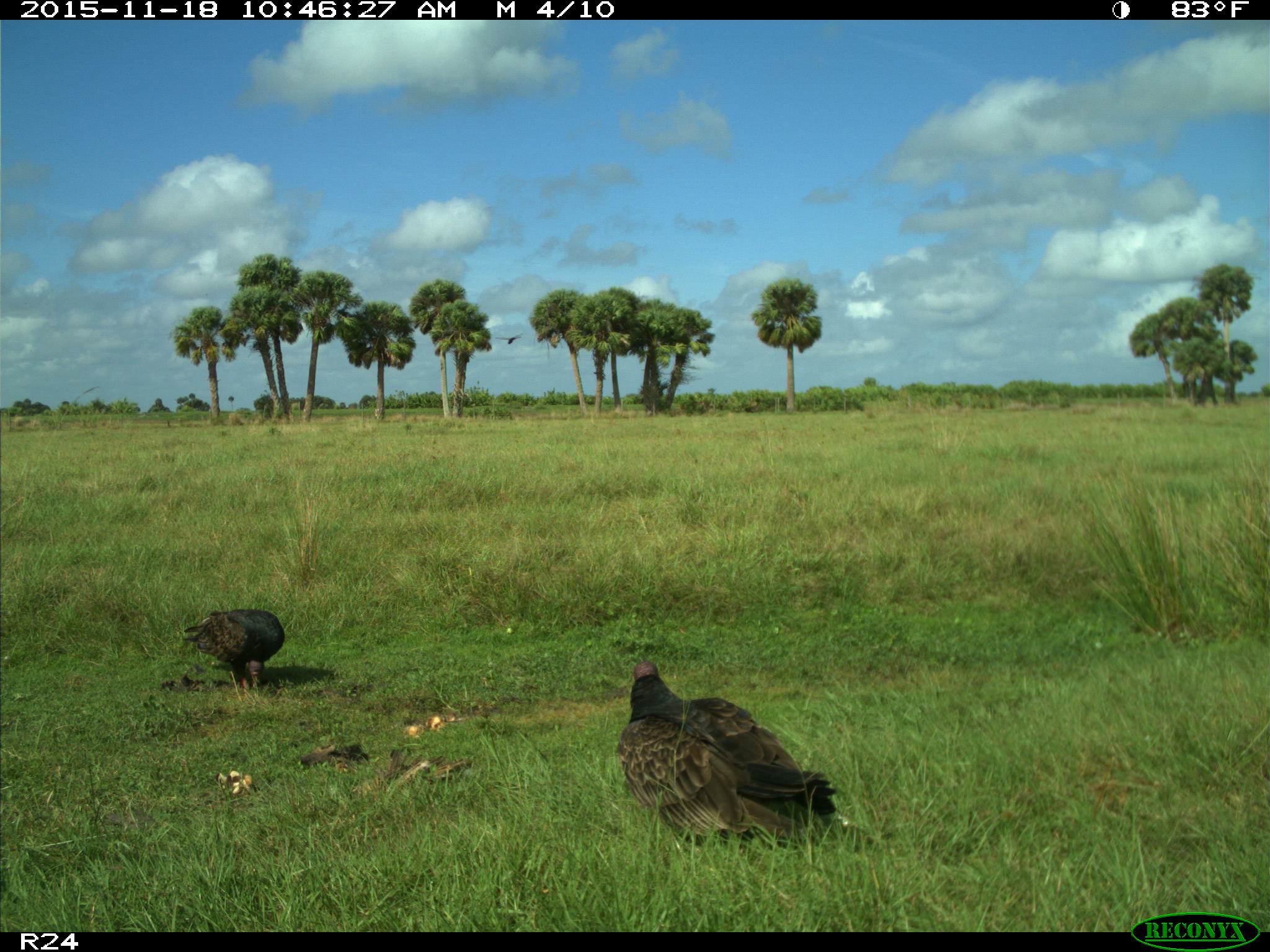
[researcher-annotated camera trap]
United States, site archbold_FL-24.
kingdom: Animalia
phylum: Chordata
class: Aves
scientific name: Aves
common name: birds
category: unidentified bird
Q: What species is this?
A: Unidentified bird (birds) (Aves).